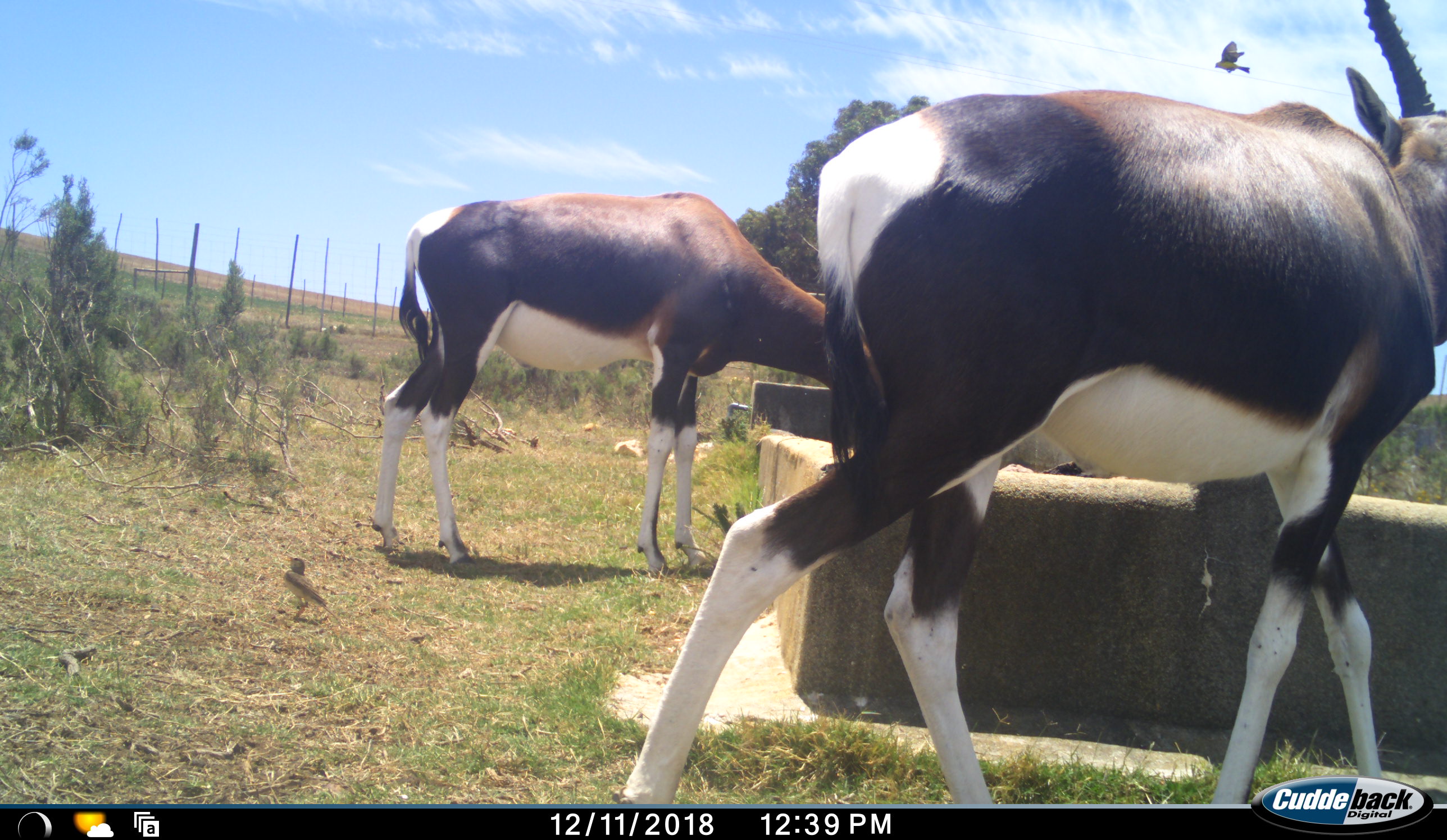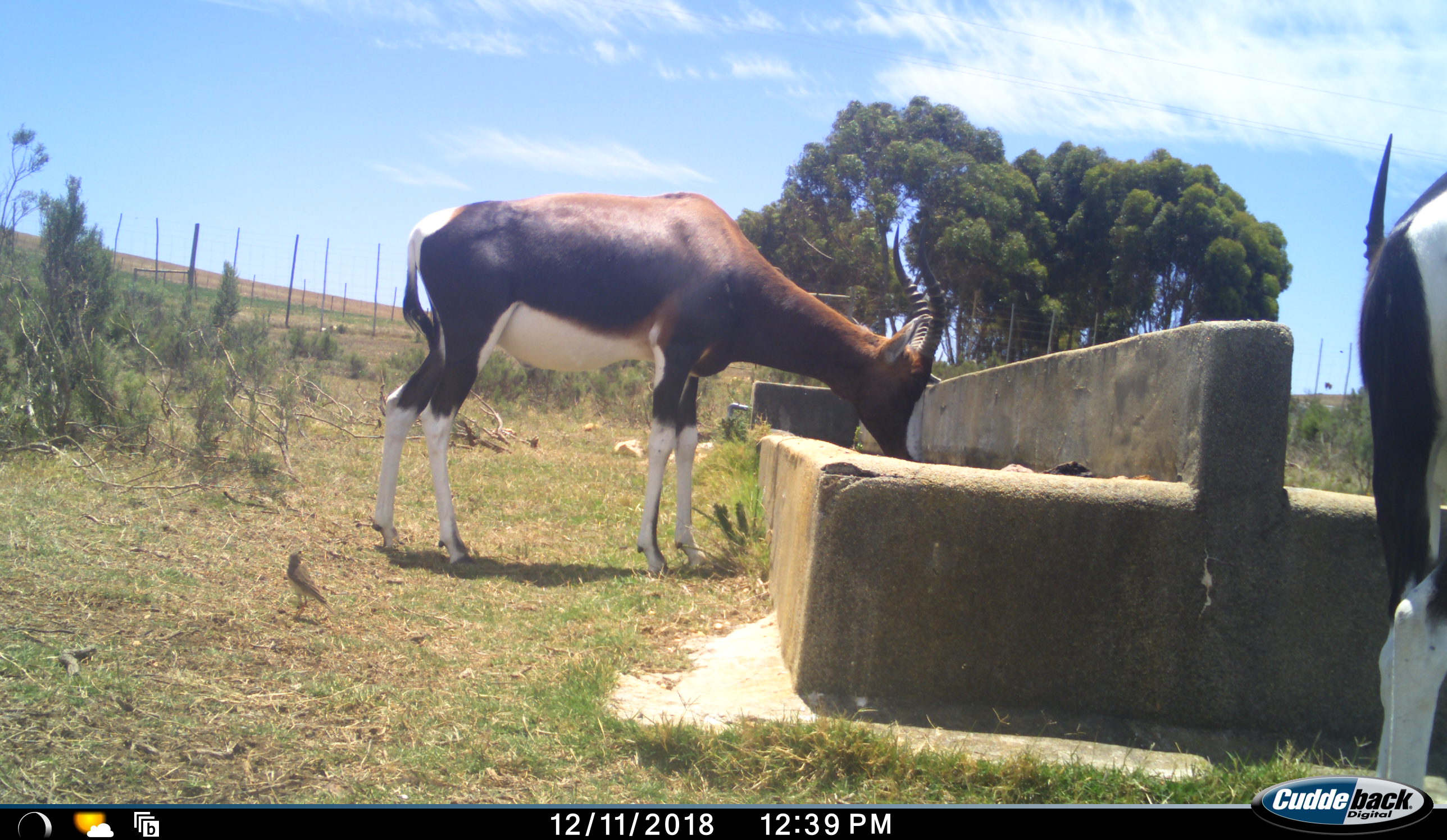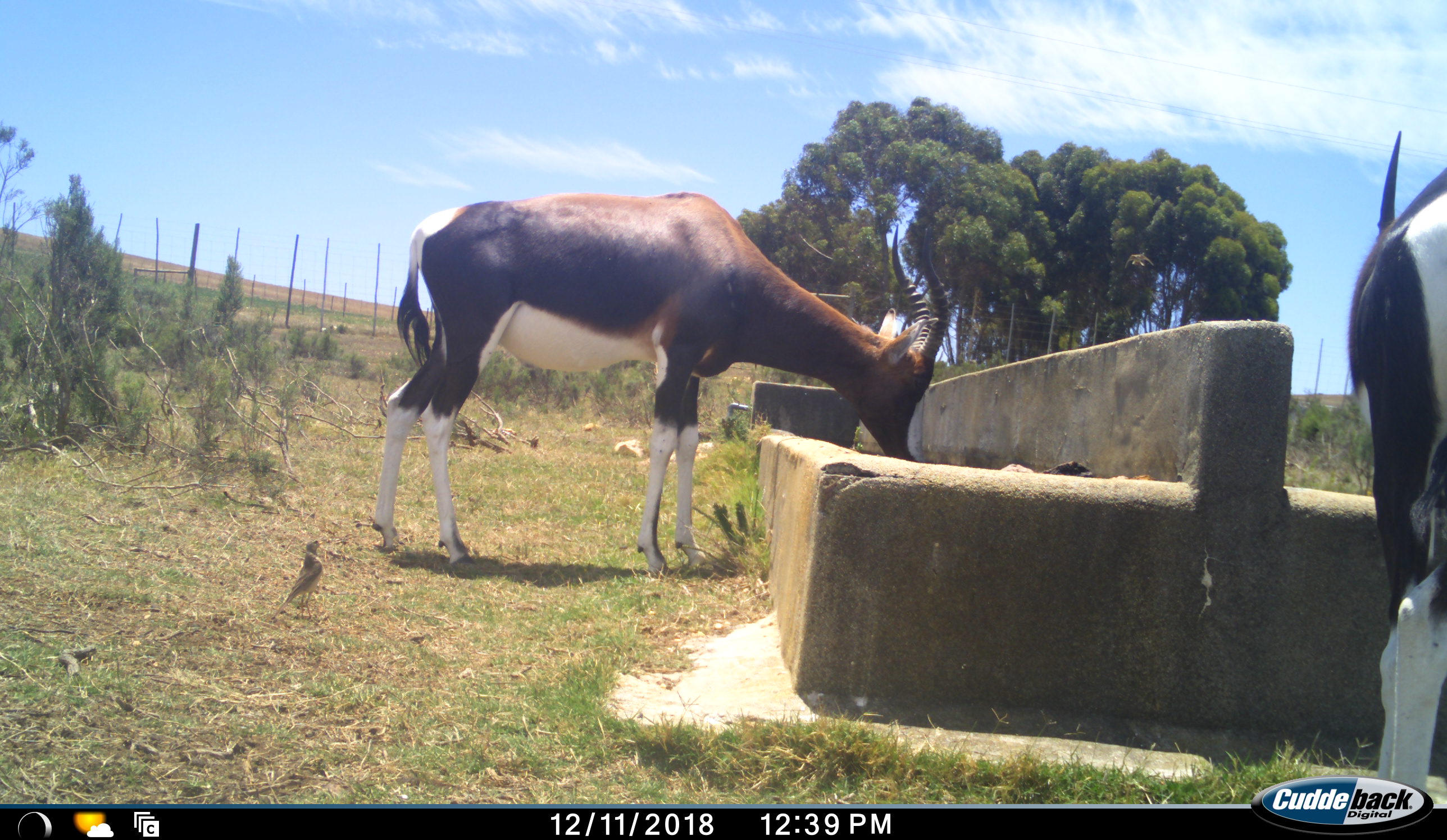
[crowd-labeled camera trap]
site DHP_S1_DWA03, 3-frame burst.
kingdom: Animalia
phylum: Chordata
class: Mammalia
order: Artiodactyla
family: Bovidae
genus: Tragelaphus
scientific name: Tragelaphus scriptus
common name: bushbuck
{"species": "bushbuck (Tragelaphus scriptus)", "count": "2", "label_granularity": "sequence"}